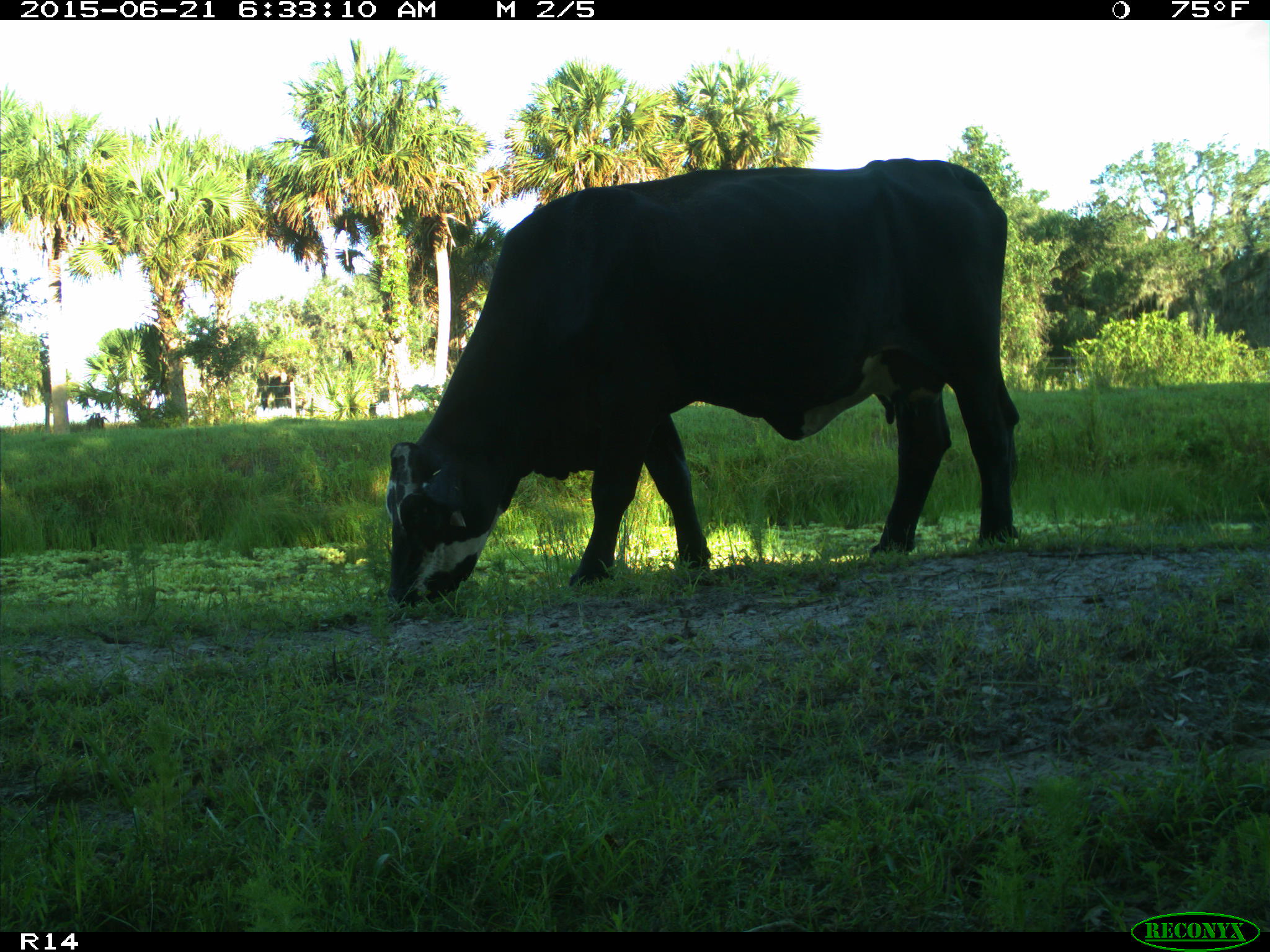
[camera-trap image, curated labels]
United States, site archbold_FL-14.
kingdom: Animalia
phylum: Chordata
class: Mammalia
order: Artiodactyla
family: Bovidae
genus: Bos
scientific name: Bos taurus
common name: domestic cow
Bos taurus (domestic cow).